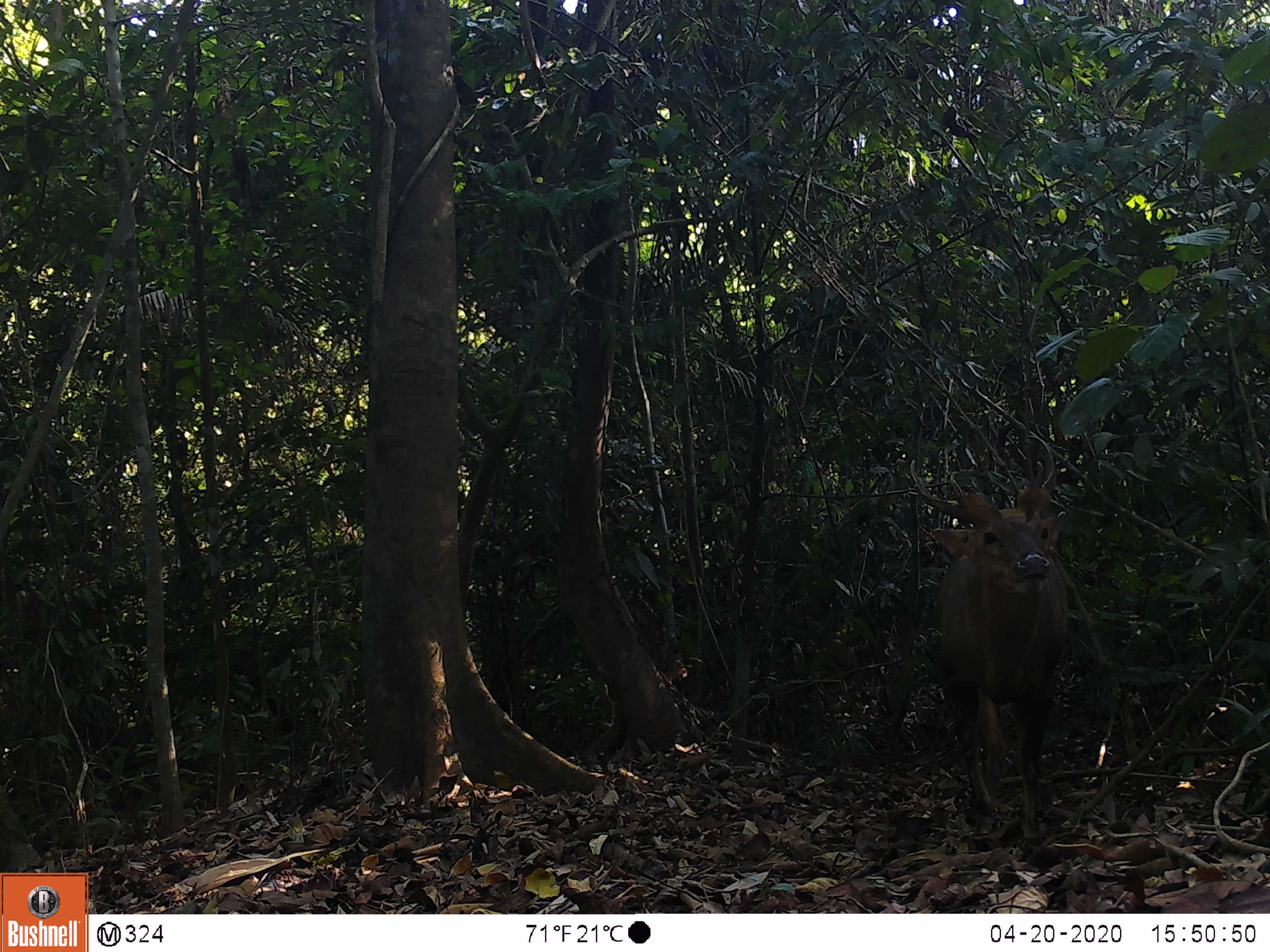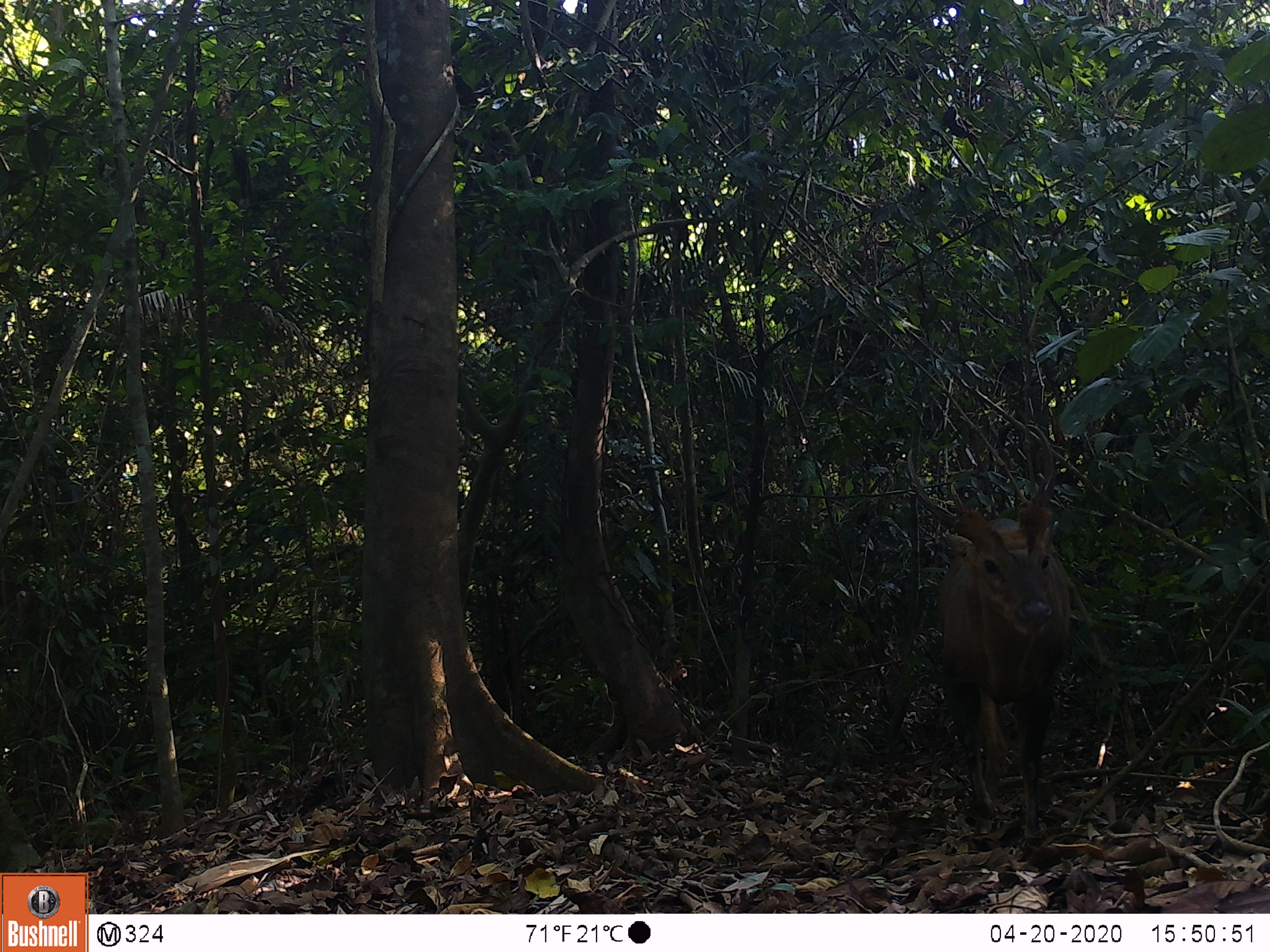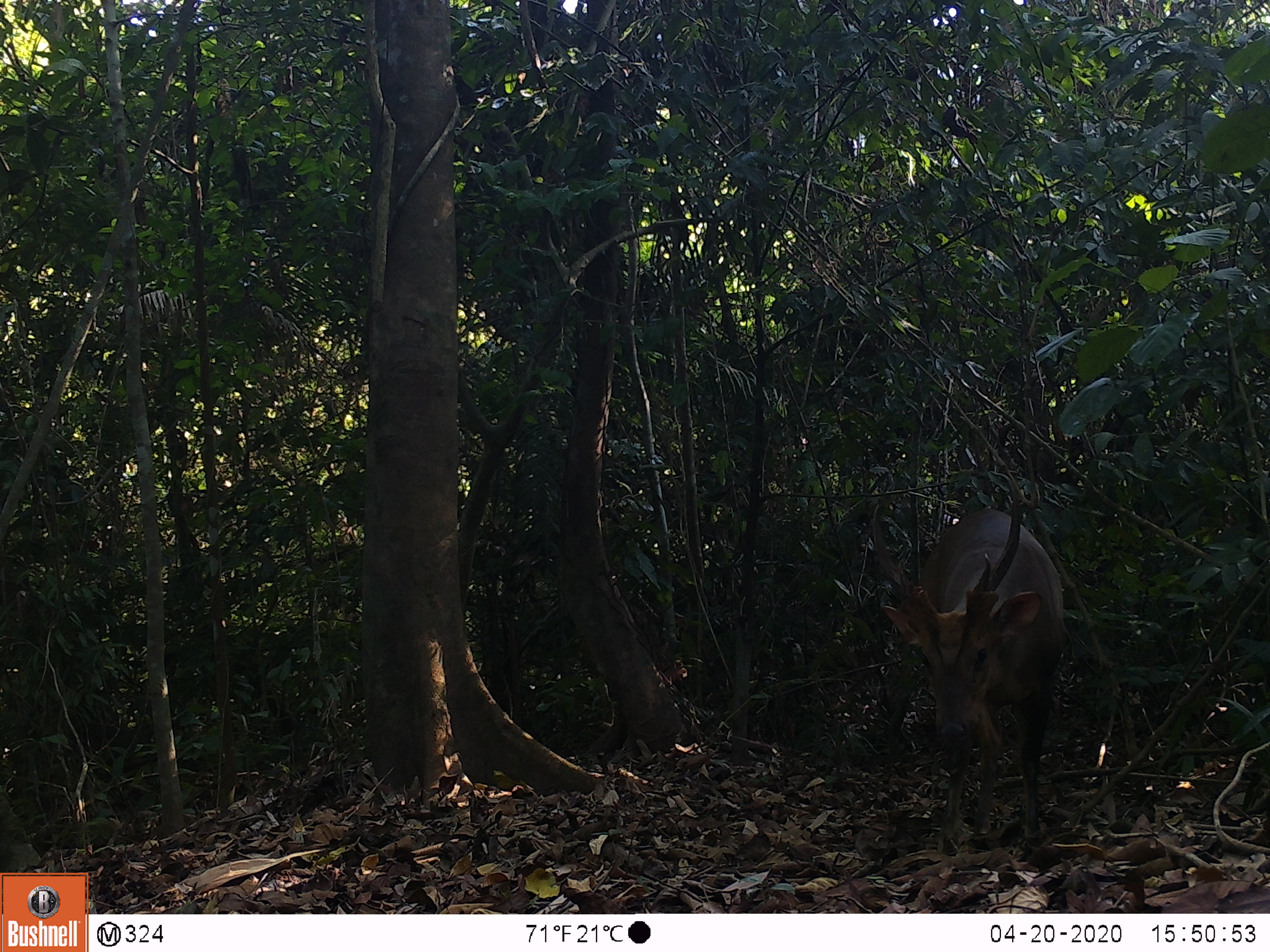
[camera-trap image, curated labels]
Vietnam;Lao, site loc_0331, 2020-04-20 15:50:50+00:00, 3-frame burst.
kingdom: Animalia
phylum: Chordata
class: Mammalia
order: Artiodactyla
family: Cervidae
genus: Muntiacus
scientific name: Muntiacus vuquangensis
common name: large-antlered muntjac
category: large antlered muntjac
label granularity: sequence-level